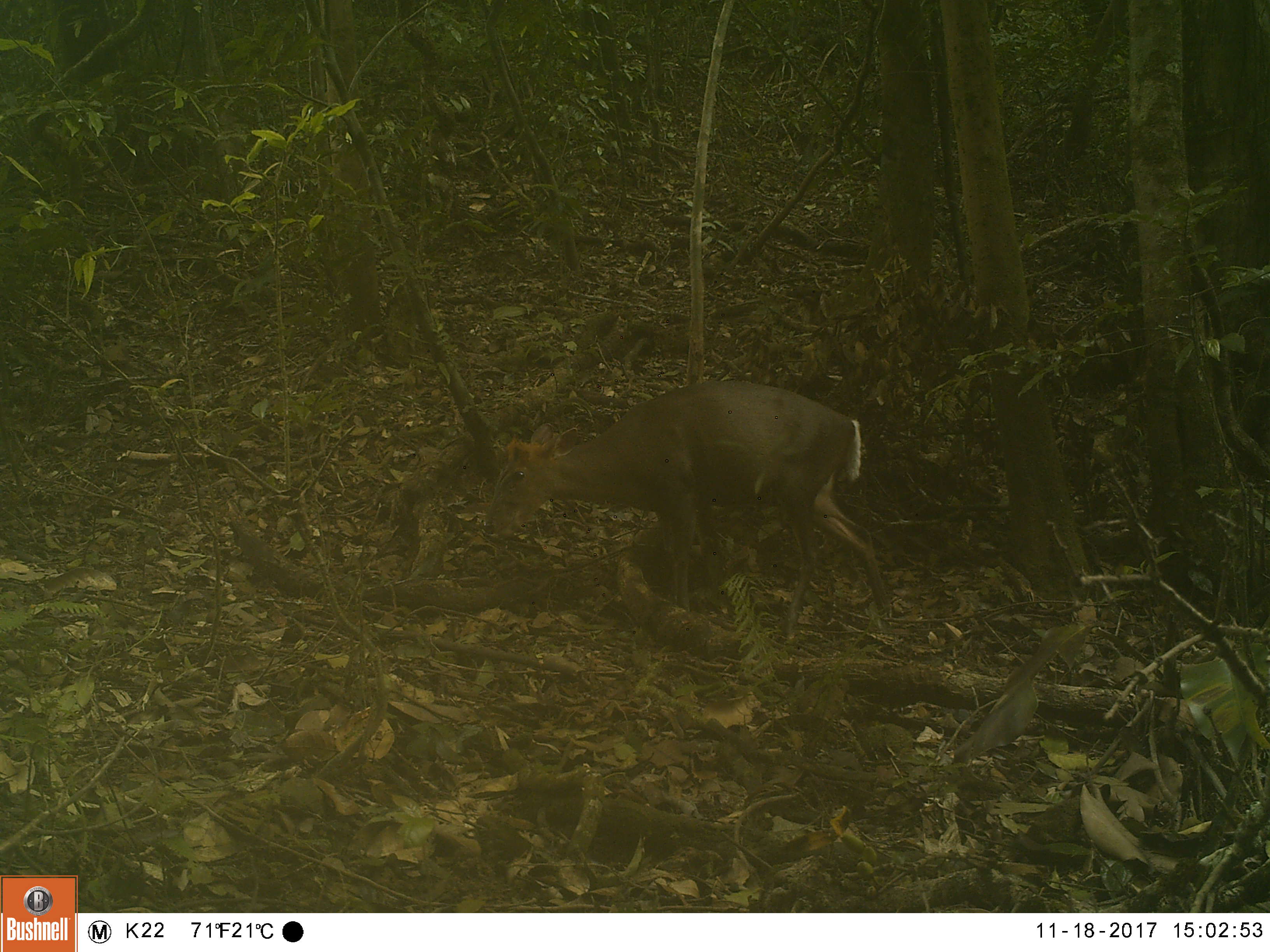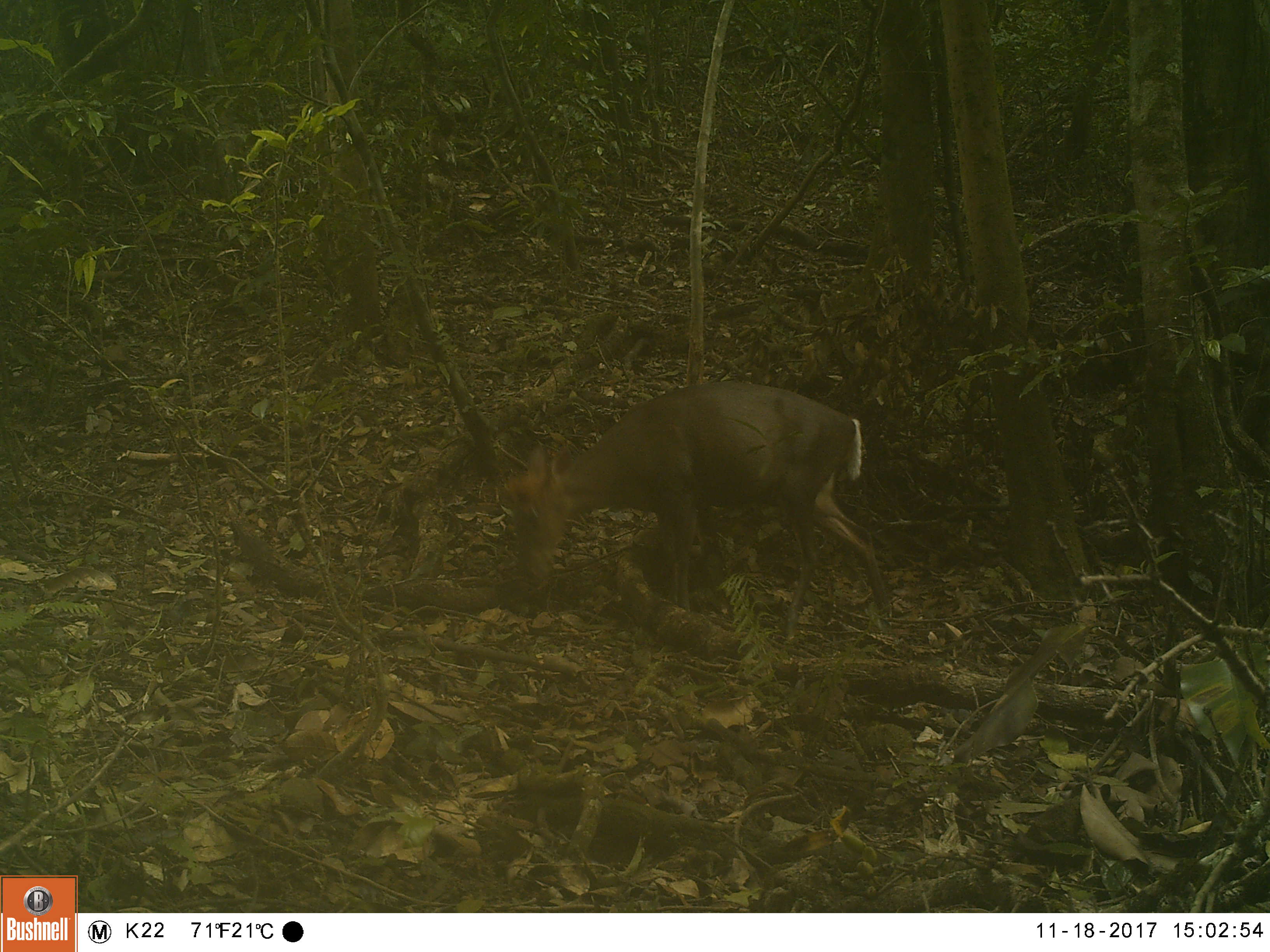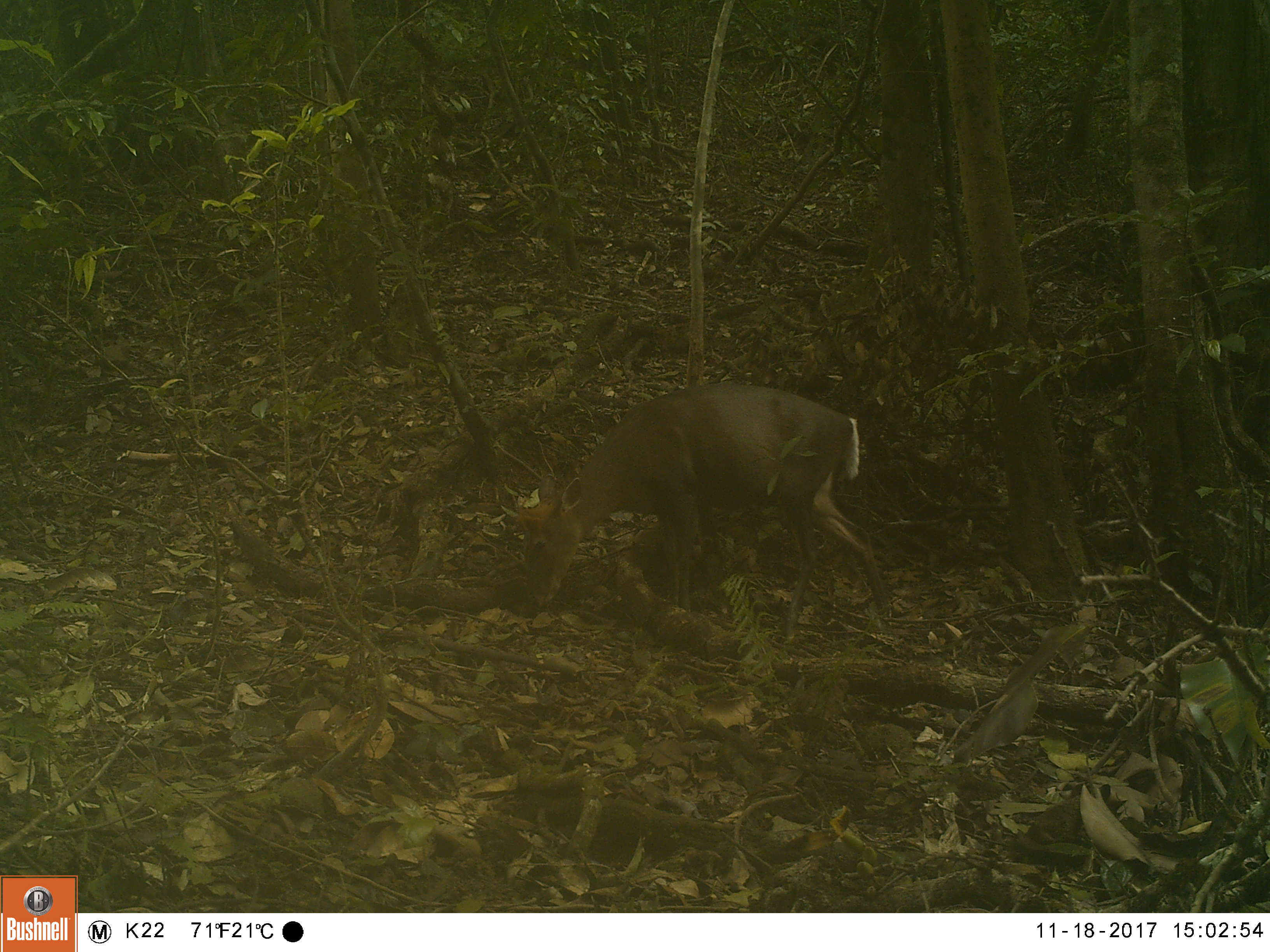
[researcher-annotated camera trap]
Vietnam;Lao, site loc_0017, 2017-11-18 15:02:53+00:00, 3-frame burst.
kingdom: Animalia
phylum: Chordata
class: Mammalia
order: Artiodactyla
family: Cervidae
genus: Muntiacus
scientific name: Muntiacus rooseveltorum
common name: roosevelt's muntjac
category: roosevelts muntjac group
Roosevelts muntjac group (roosevelt's muntjac) (Muntiacus rooseveltorum). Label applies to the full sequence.